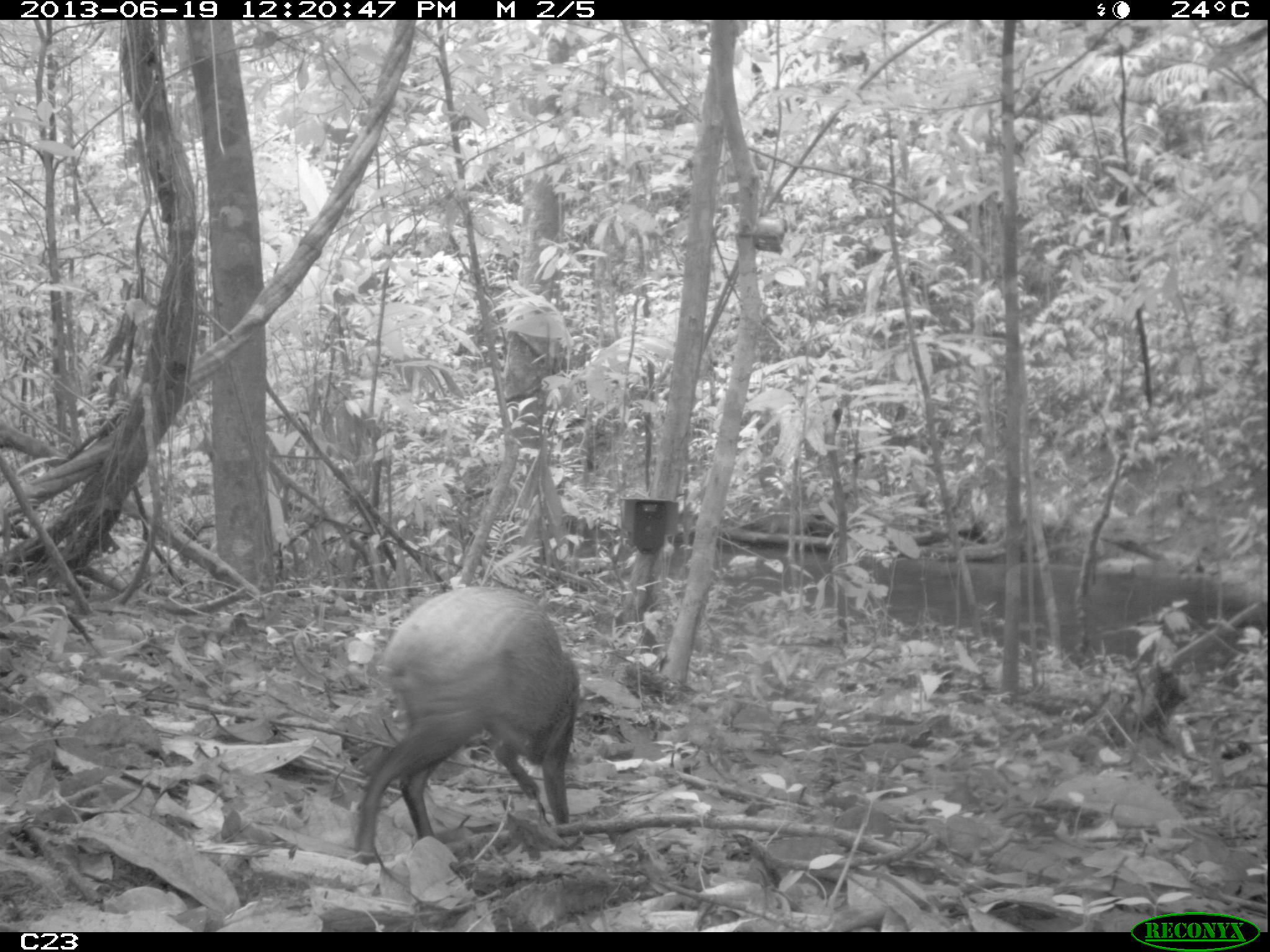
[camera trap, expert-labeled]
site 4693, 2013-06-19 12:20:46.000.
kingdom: Animalia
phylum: Chordata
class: Mammalia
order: Rodentia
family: Dasyproctidae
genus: Dasyprocta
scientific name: Dasyprocta leporina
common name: red-rumped agouti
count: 1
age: adult